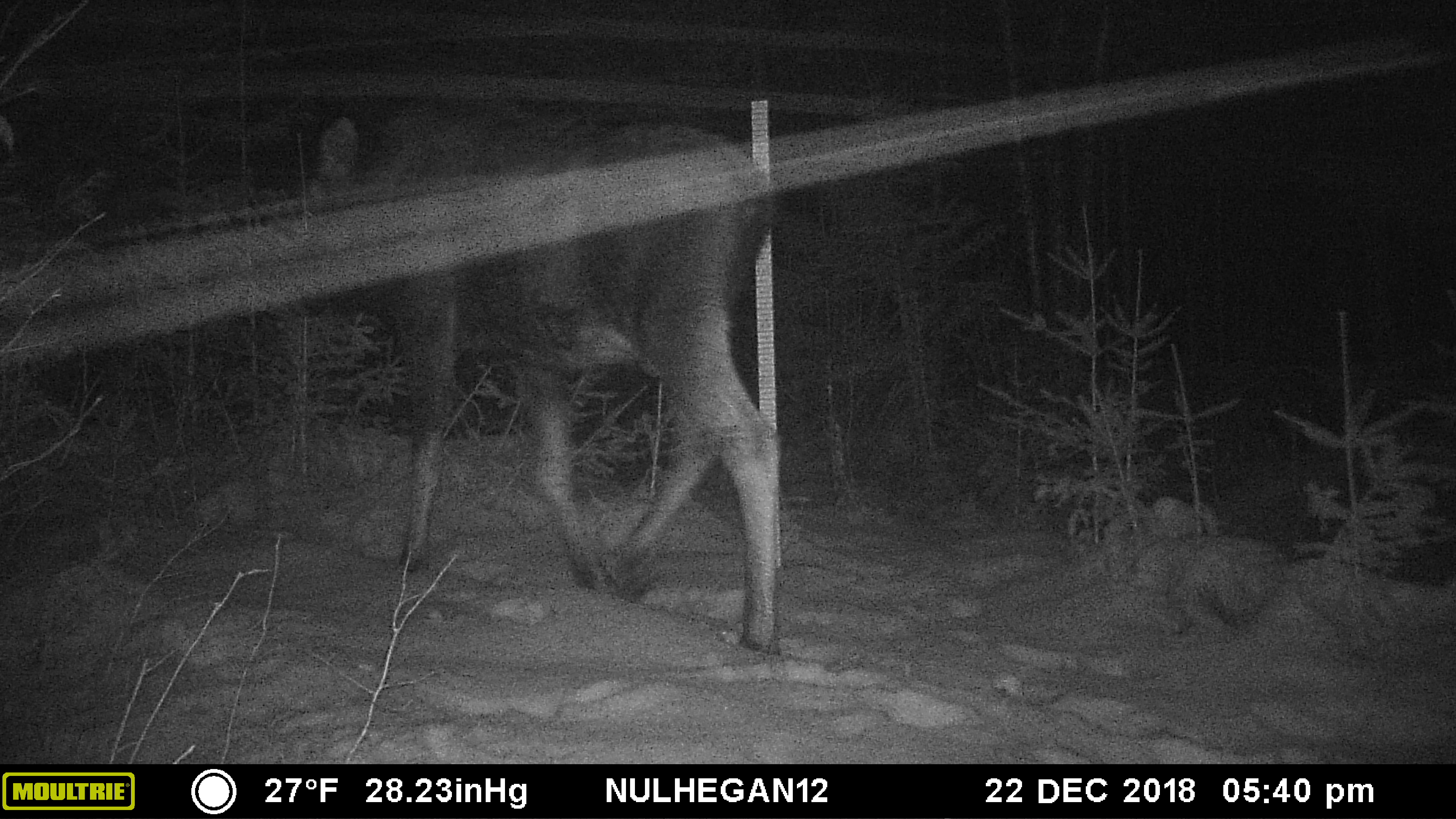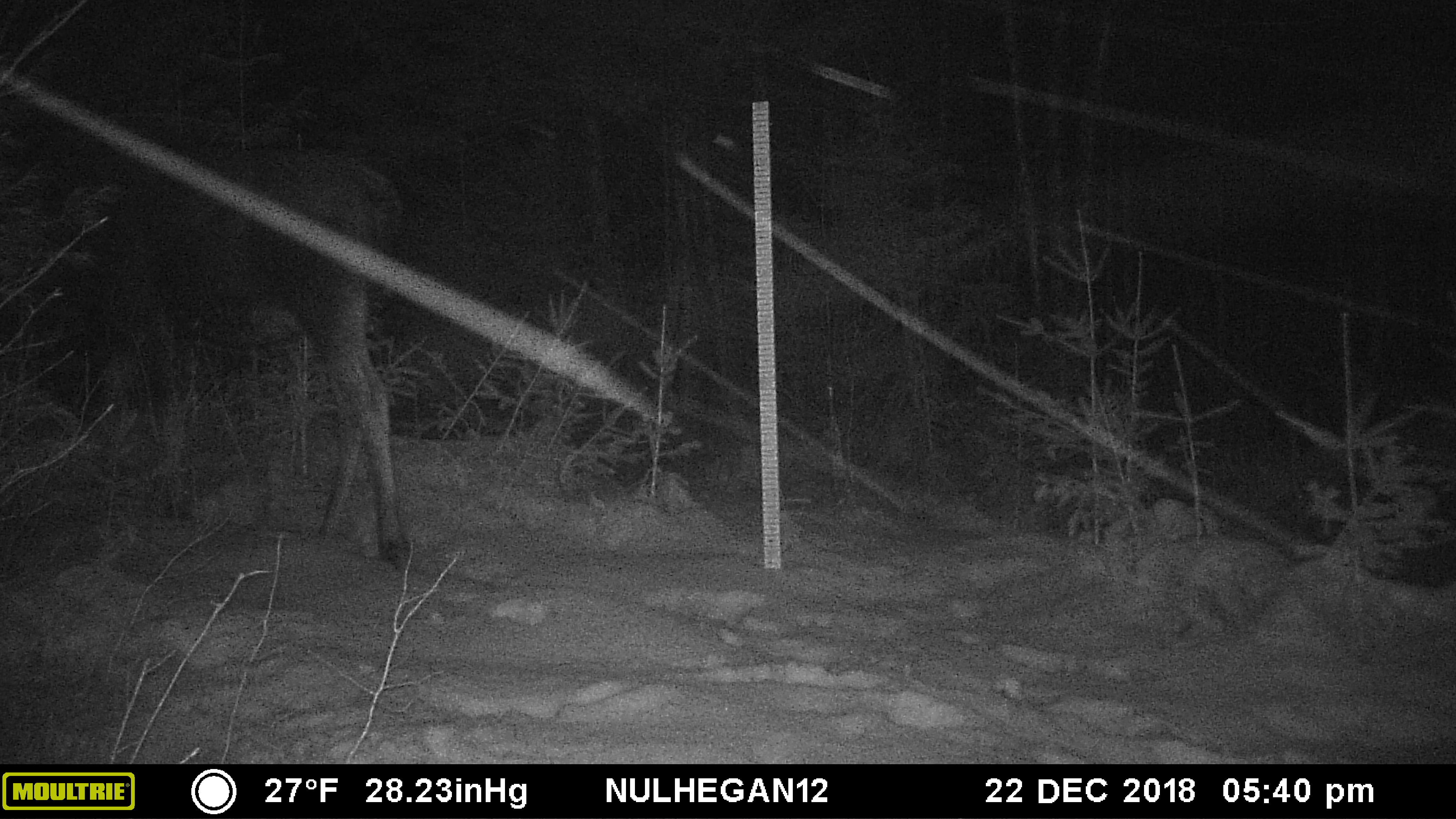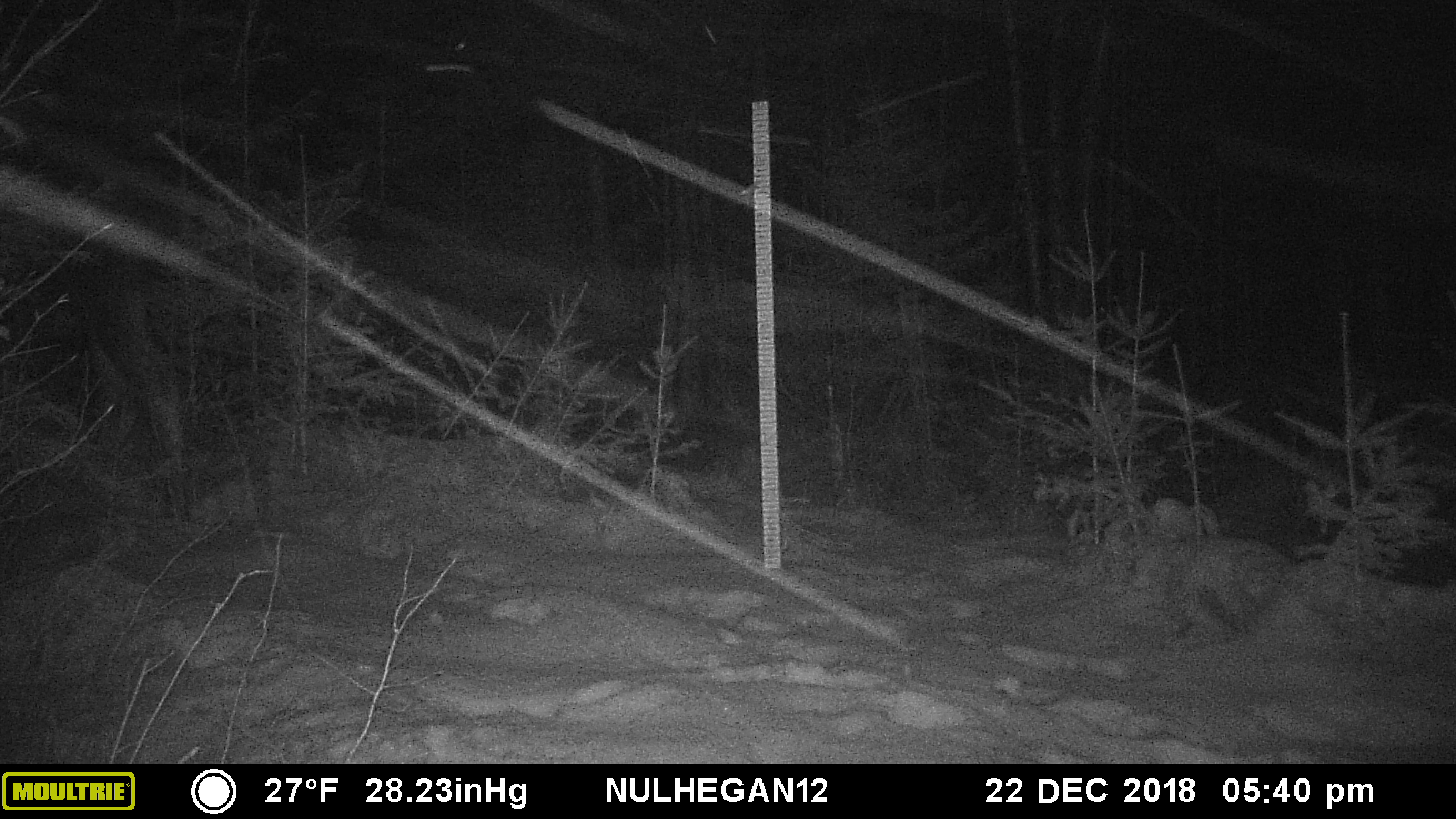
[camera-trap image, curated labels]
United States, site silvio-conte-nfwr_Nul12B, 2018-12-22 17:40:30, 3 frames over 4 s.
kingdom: Animalia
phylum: Chordata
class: Mammalia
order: Artiodactyla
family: Cervidae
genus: Alces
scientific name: Alces alces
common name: moose